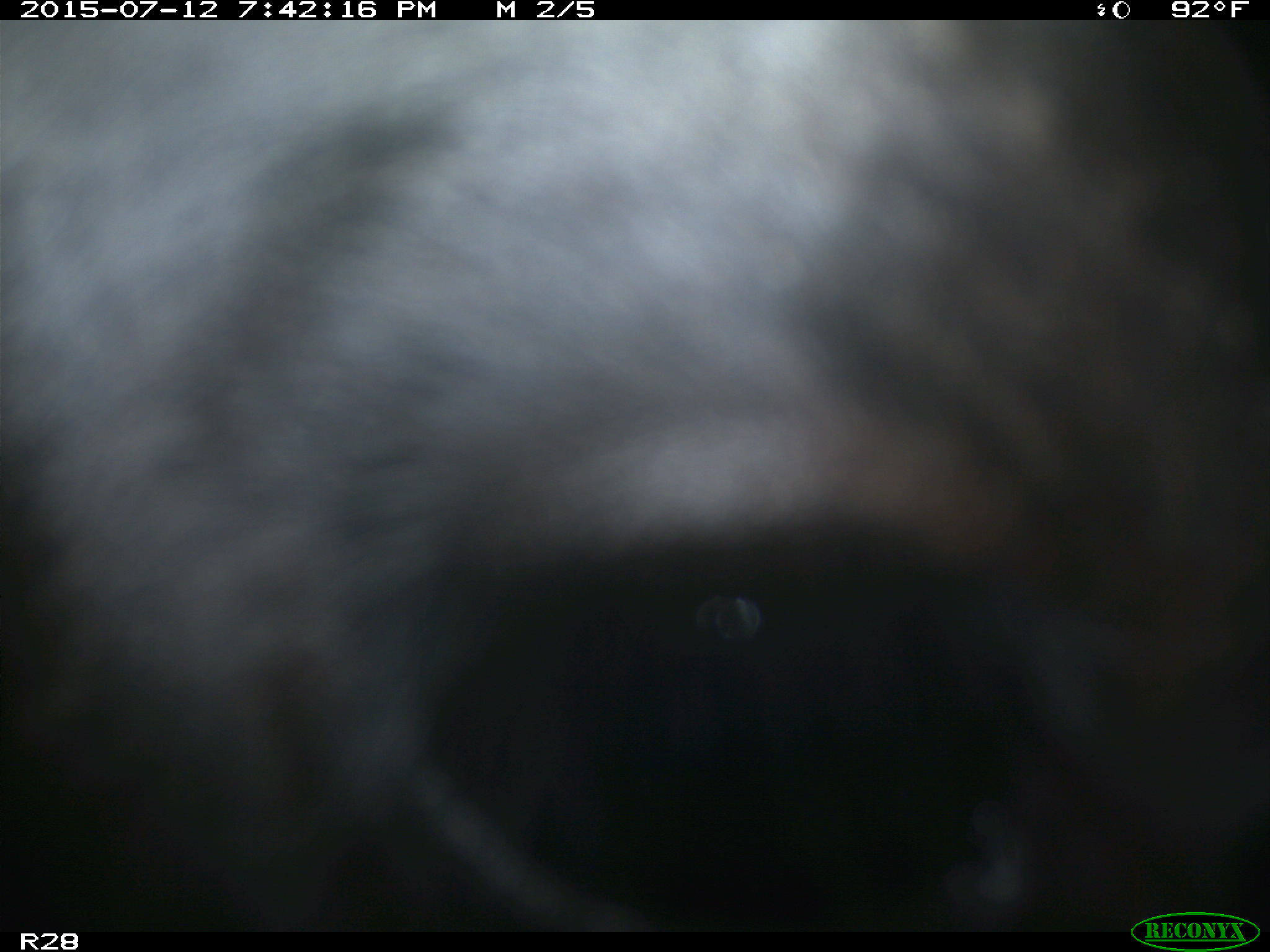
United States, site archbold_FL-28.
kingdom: Animalia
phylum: Chordata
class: Mammalia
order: Artiodactyla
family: Bovidae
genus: Bos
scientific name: Bos taurus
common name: domestic cow